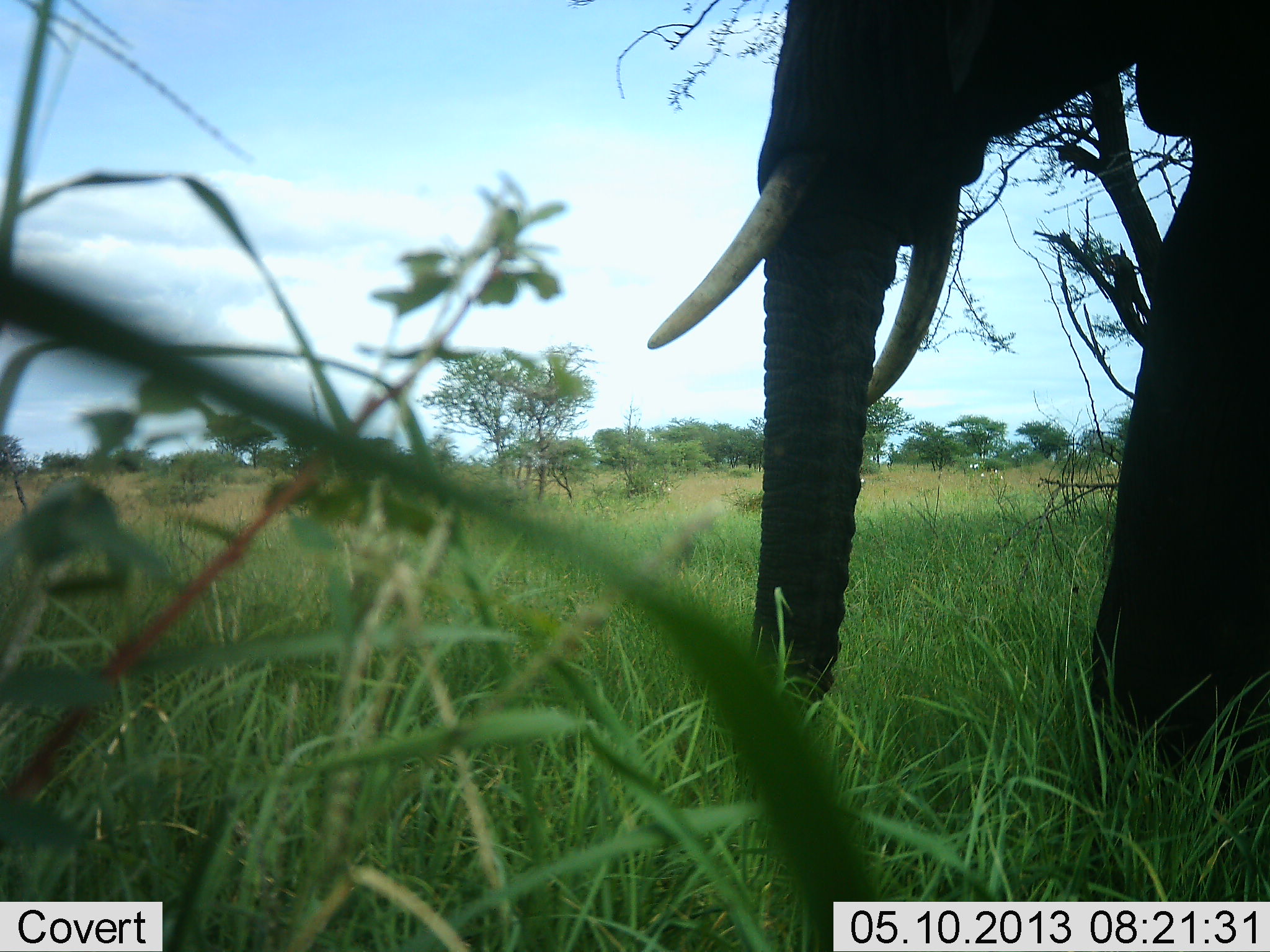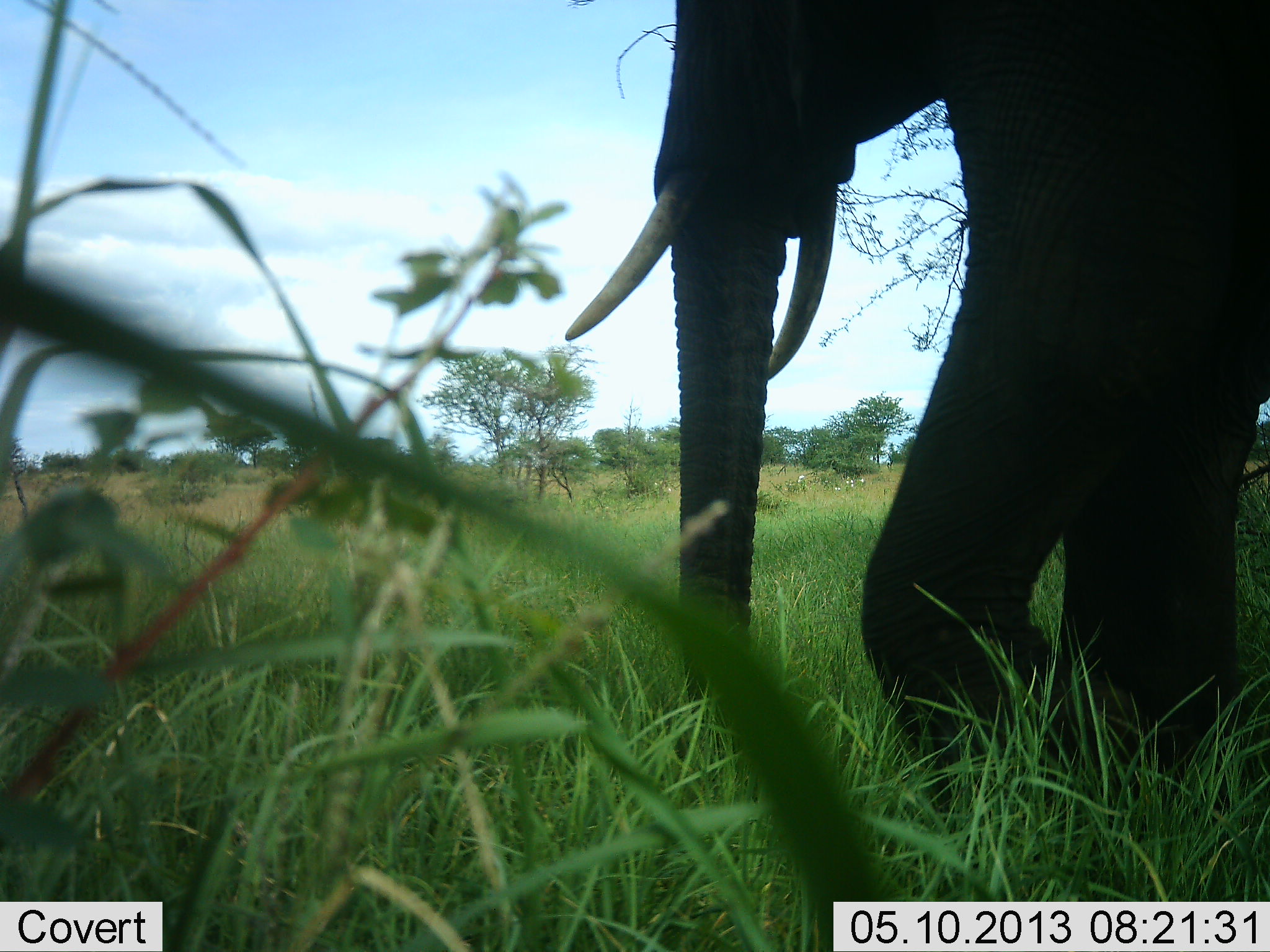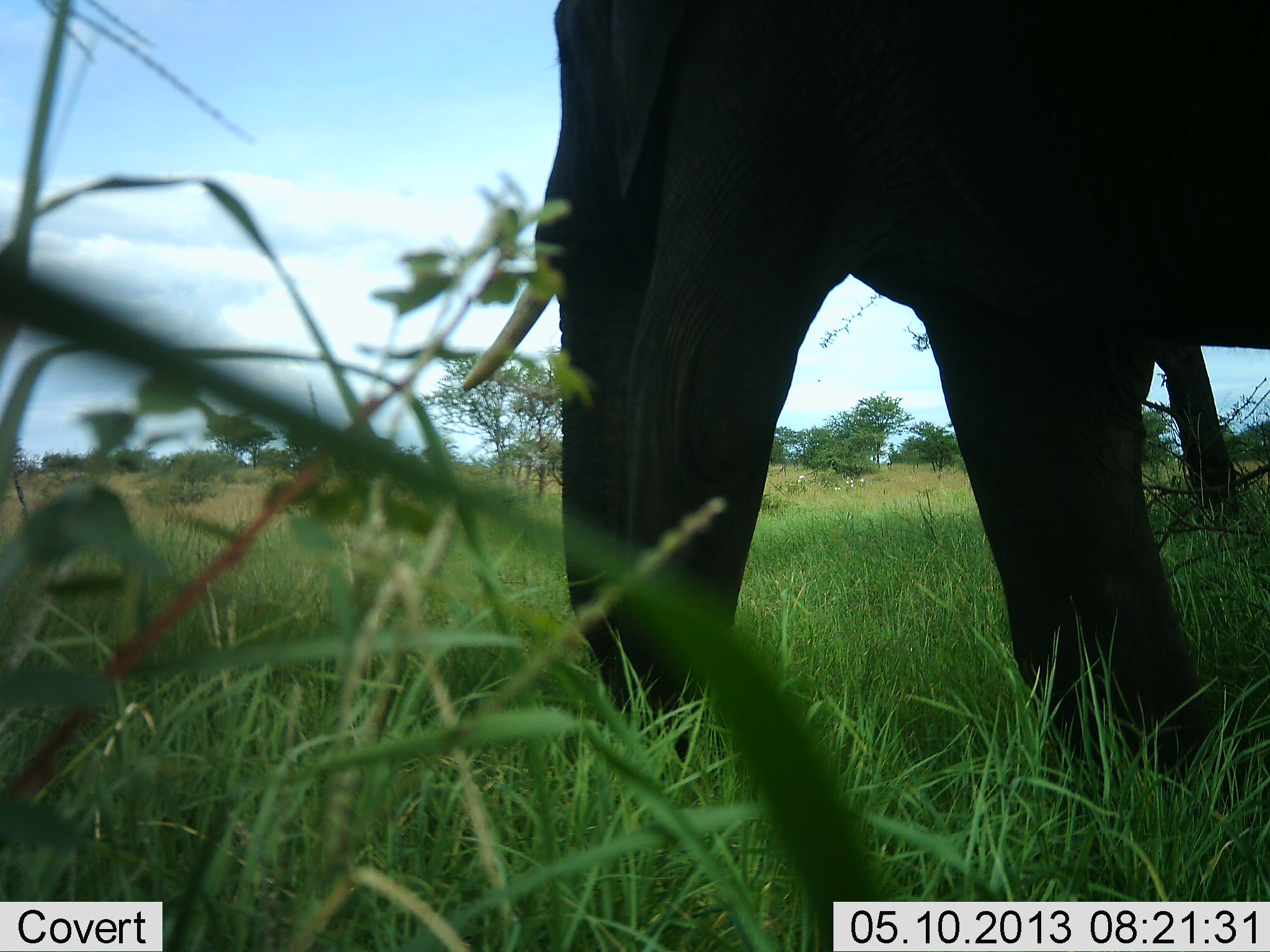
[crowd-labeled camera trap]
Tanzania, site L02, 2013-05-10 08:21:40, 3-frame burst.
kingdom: Animalia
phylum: Chordata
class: Mammalia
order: Proboscidea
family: Elephantidae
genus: Loxodonta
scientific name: Loxodonta africana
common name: african bush elephant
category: elephant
Elephant (african bush elephant) (Loxodonta africana), count 1. Behavior (volunteer vote fractions): standing 11%, resting 0%, moving 96%, interacting 0%. Young present (vote fraction): 0%. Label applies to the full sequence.